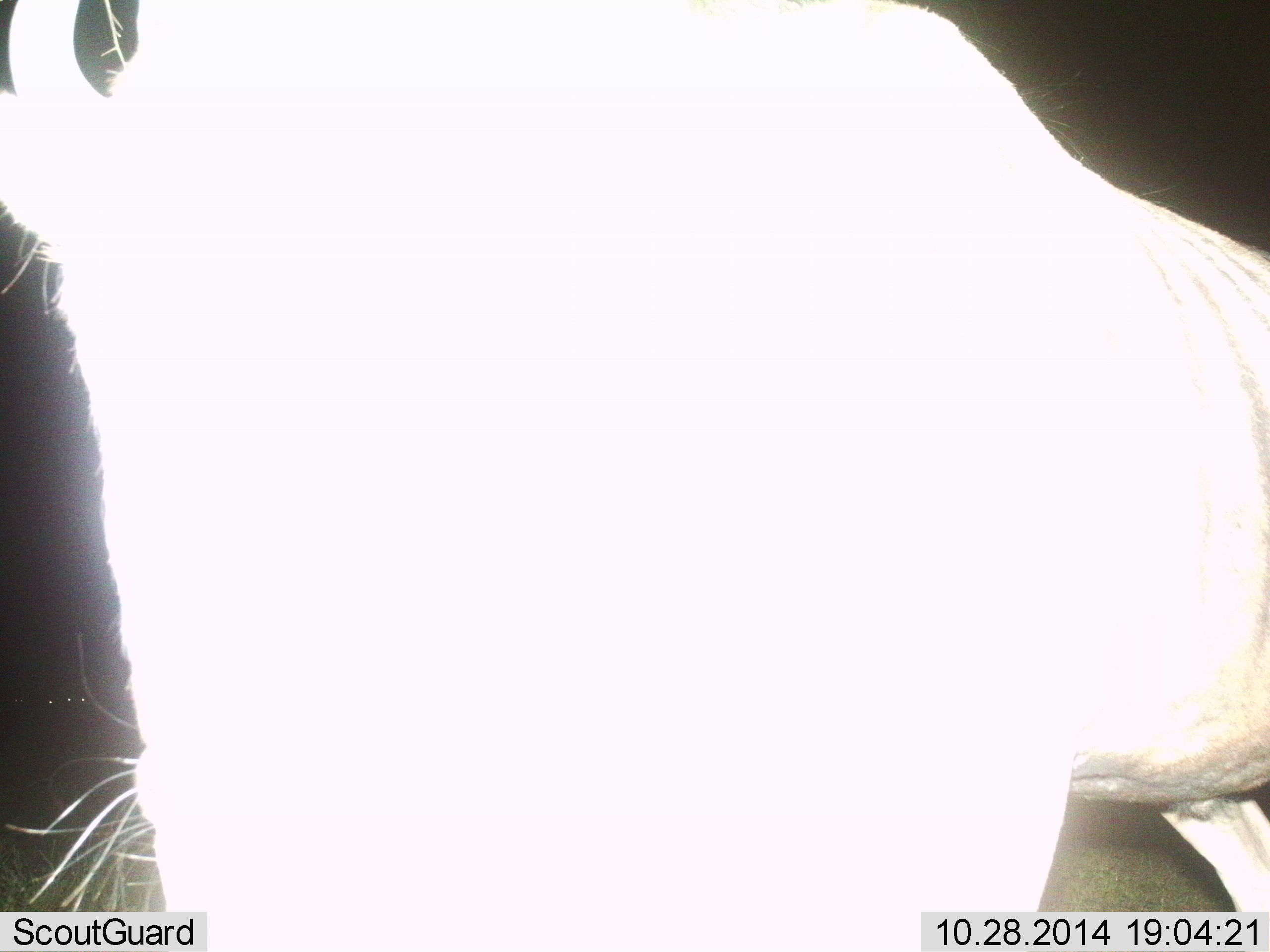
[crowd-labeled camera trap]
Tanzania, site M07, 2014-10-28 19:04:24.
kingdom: Animalia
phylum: Chordata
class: Mammalia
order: Artiodactyla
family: Bovidae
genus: Connochaetes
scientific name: Connochaetes taurinus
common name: blue wildebeest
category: wildebeest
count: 1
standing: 90%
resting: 0%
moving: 10%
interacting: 0%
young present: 0%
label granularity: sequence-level